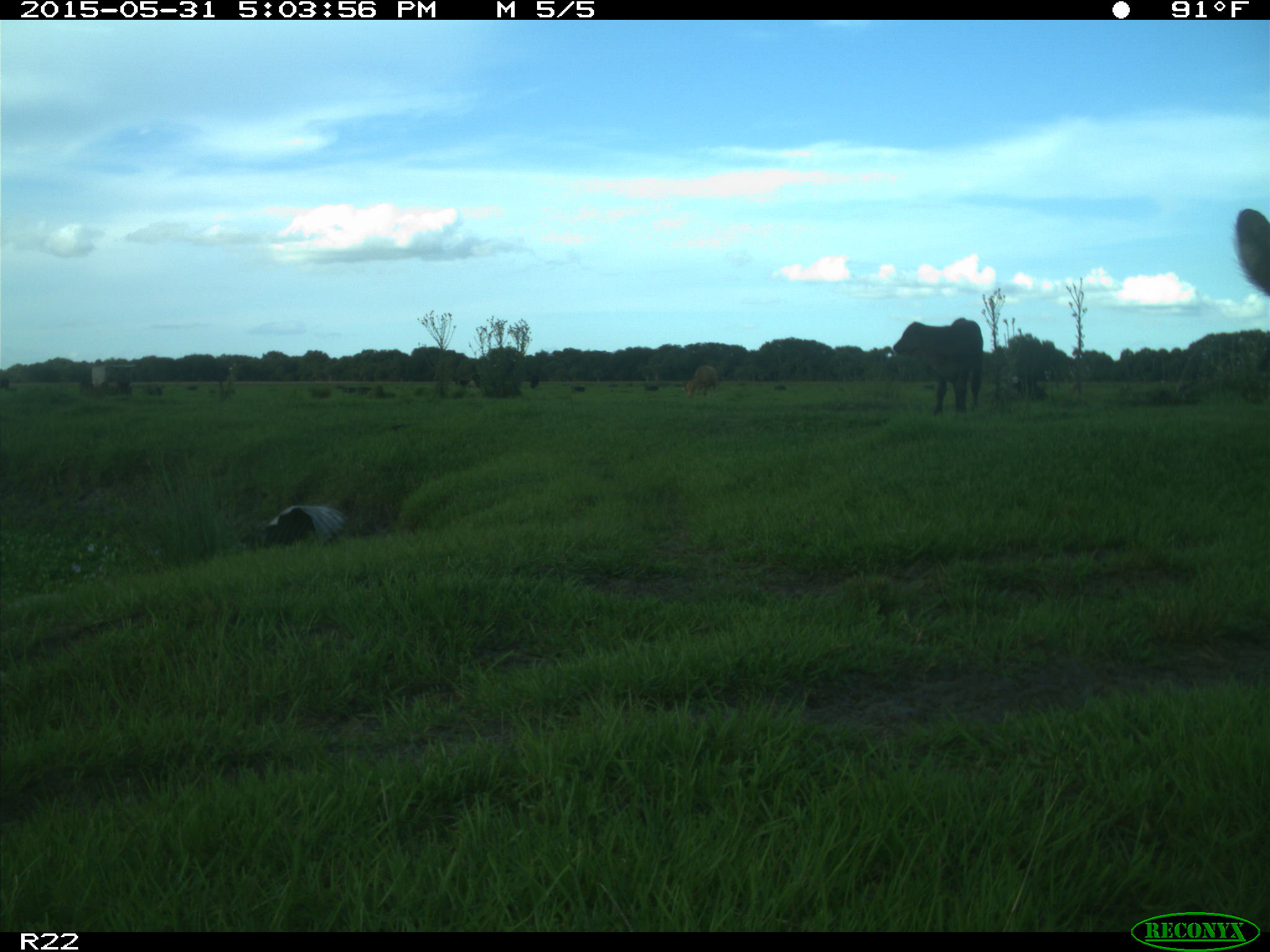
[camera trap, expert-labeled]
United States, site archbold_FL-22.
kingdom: Animalia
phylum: Chordata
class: Mammalia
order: Artiodactyla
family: Bovidae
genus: Bos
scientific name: Bos taurus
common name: domestic cow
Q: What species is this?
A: Bos taurus (domestic cow).